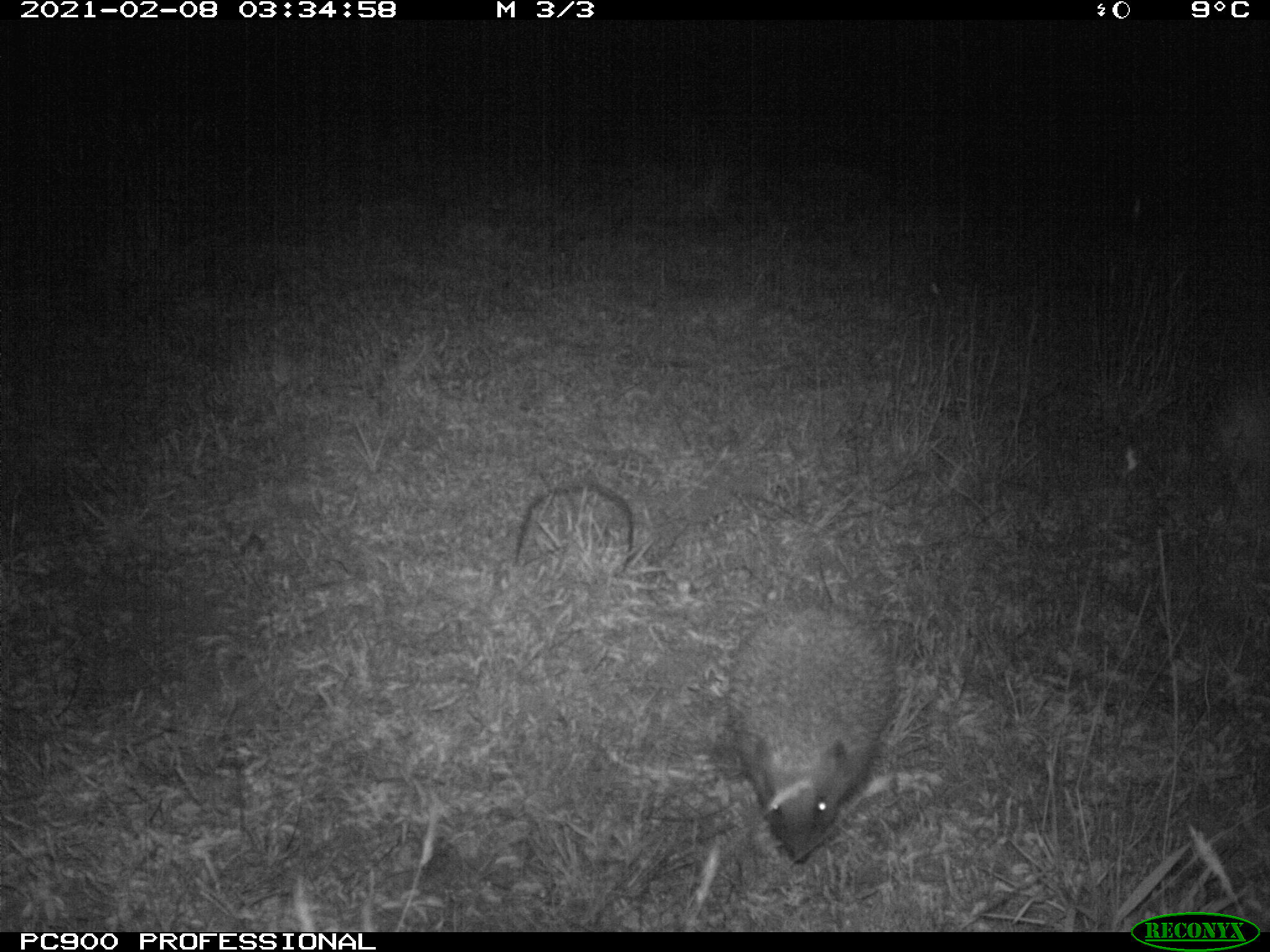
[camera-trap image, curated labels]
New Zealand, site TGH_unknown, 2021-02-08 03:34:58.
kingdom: Animalia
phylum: Chordata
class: Mammalia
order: Eulipotyphla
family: Erinaceidae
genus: Erinaceus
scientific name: Erinaceus europaeus europaeus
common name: european hedgehog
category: hedgehog